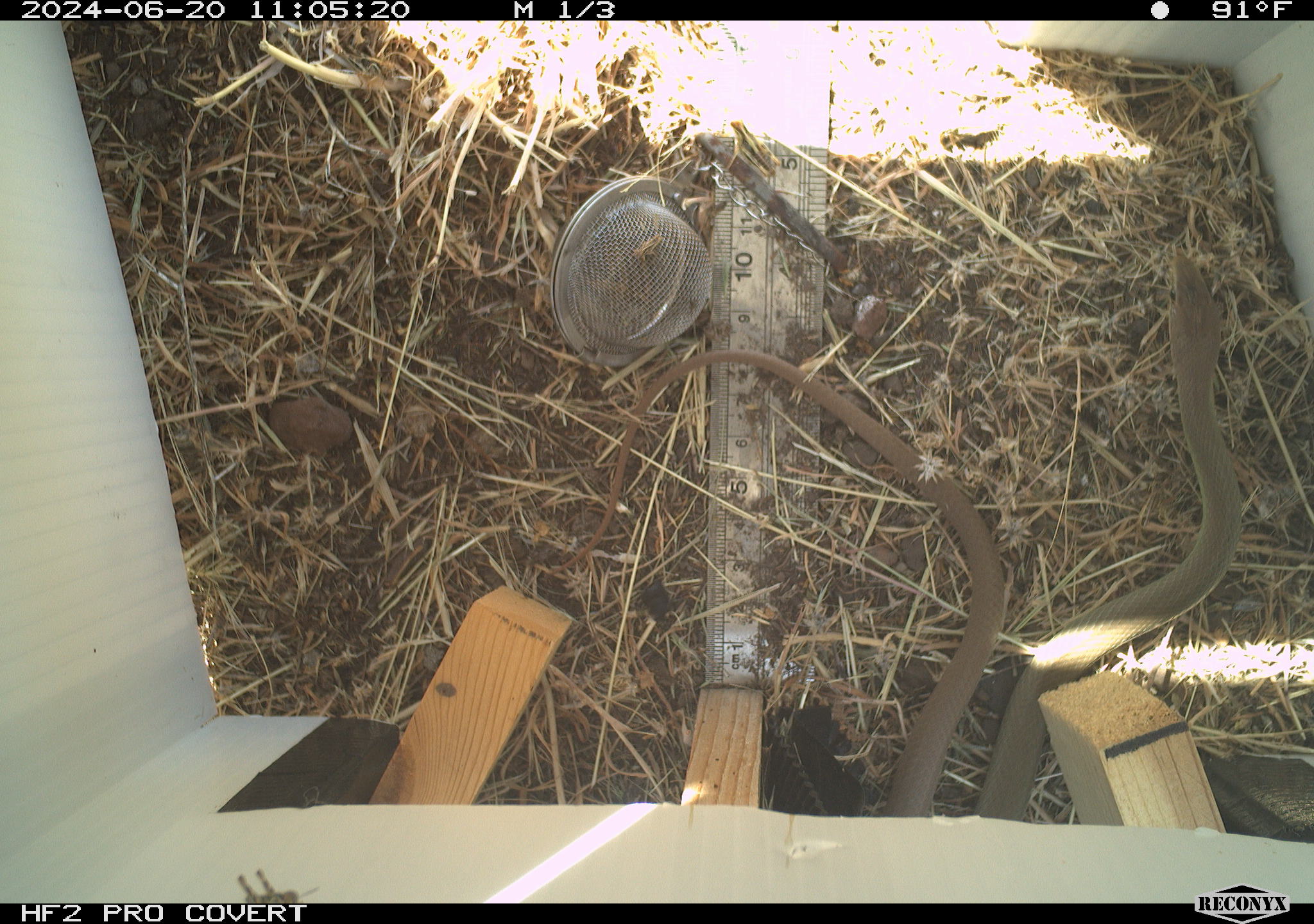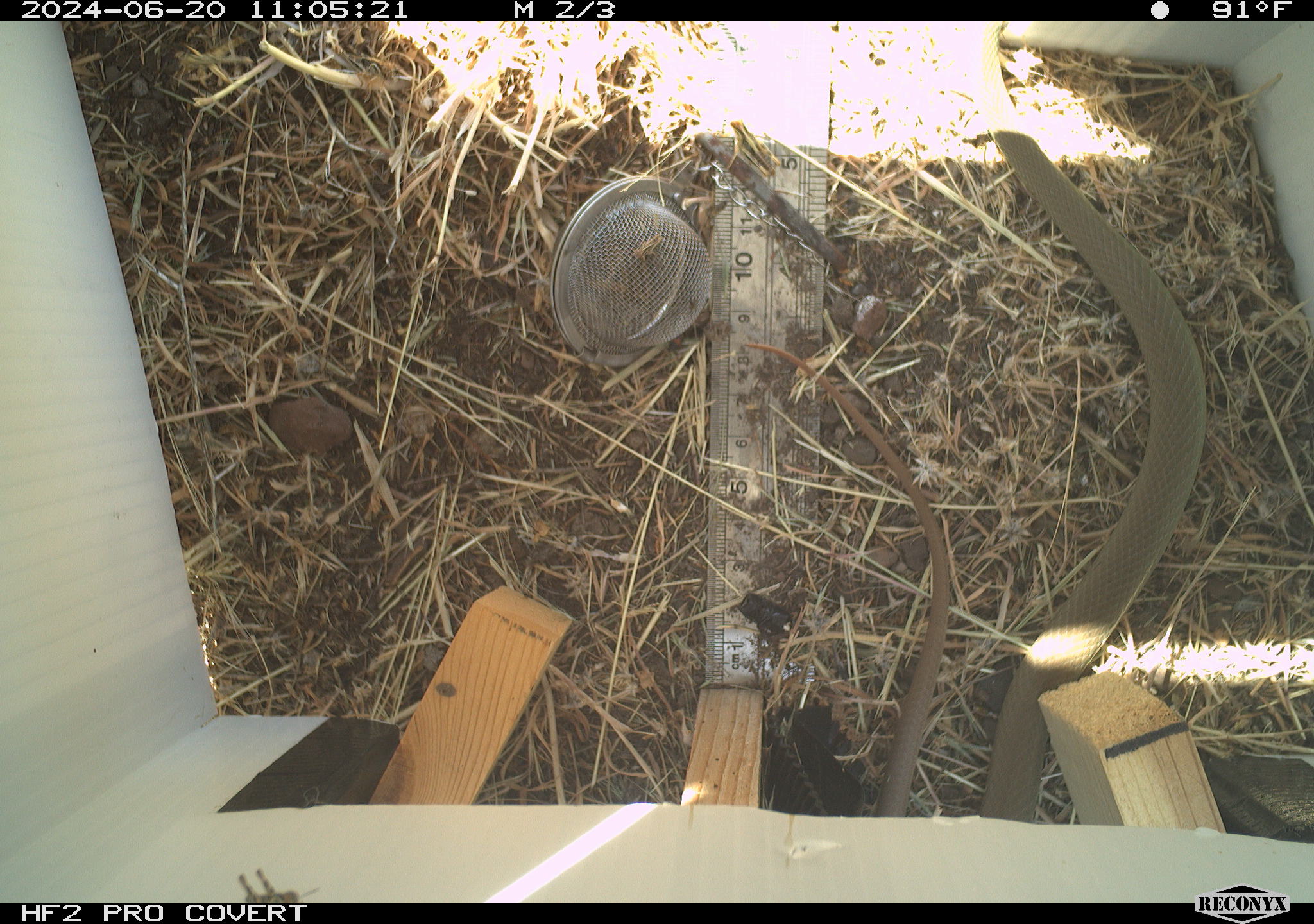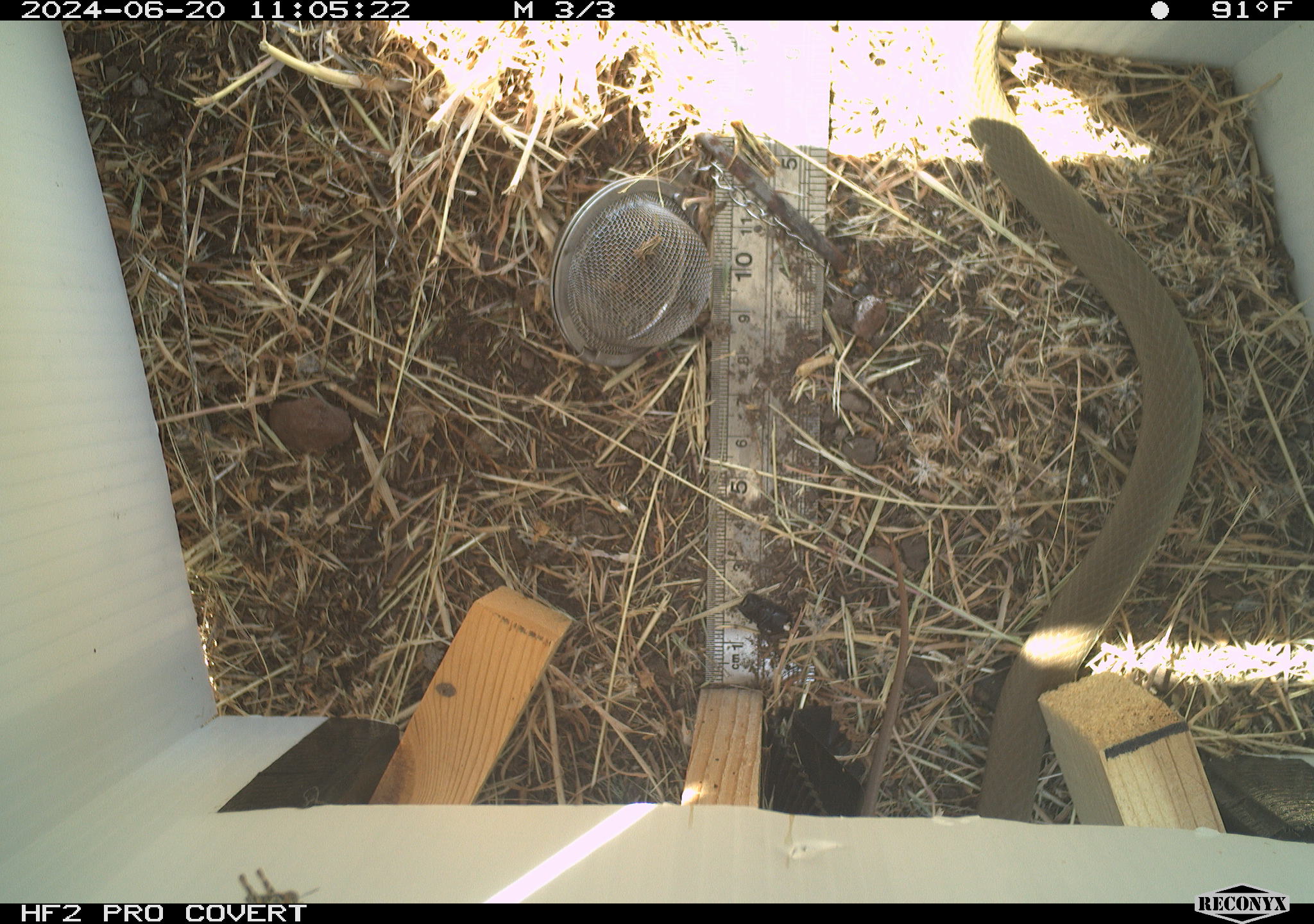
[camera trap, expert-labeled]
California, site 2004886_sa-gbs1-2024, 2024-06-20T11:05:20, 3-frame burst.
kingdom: Animalia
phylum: Chordata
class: Reptilia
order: Squamata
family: Colubridae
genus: Coluber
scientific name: Coluber constrictor mormon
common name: western yellow-bellied racer